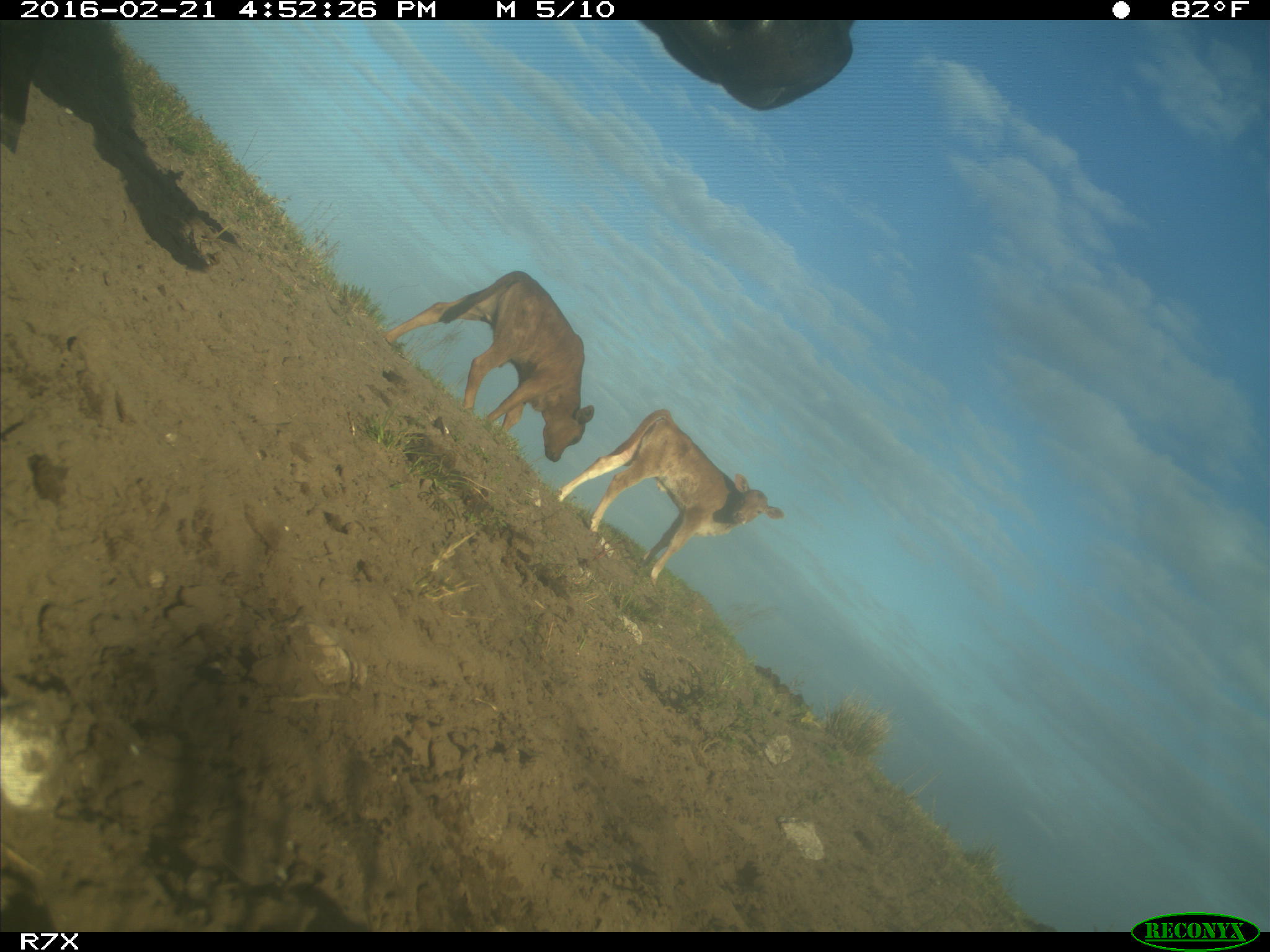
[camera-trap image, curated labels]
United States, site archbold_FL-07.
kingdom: Animalia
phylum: Chordata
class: Mammalia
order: Artiodactyla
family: Bovidae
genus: Bos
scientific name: Bos taurus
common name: domestic cow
Bos taurus (domestic cow).